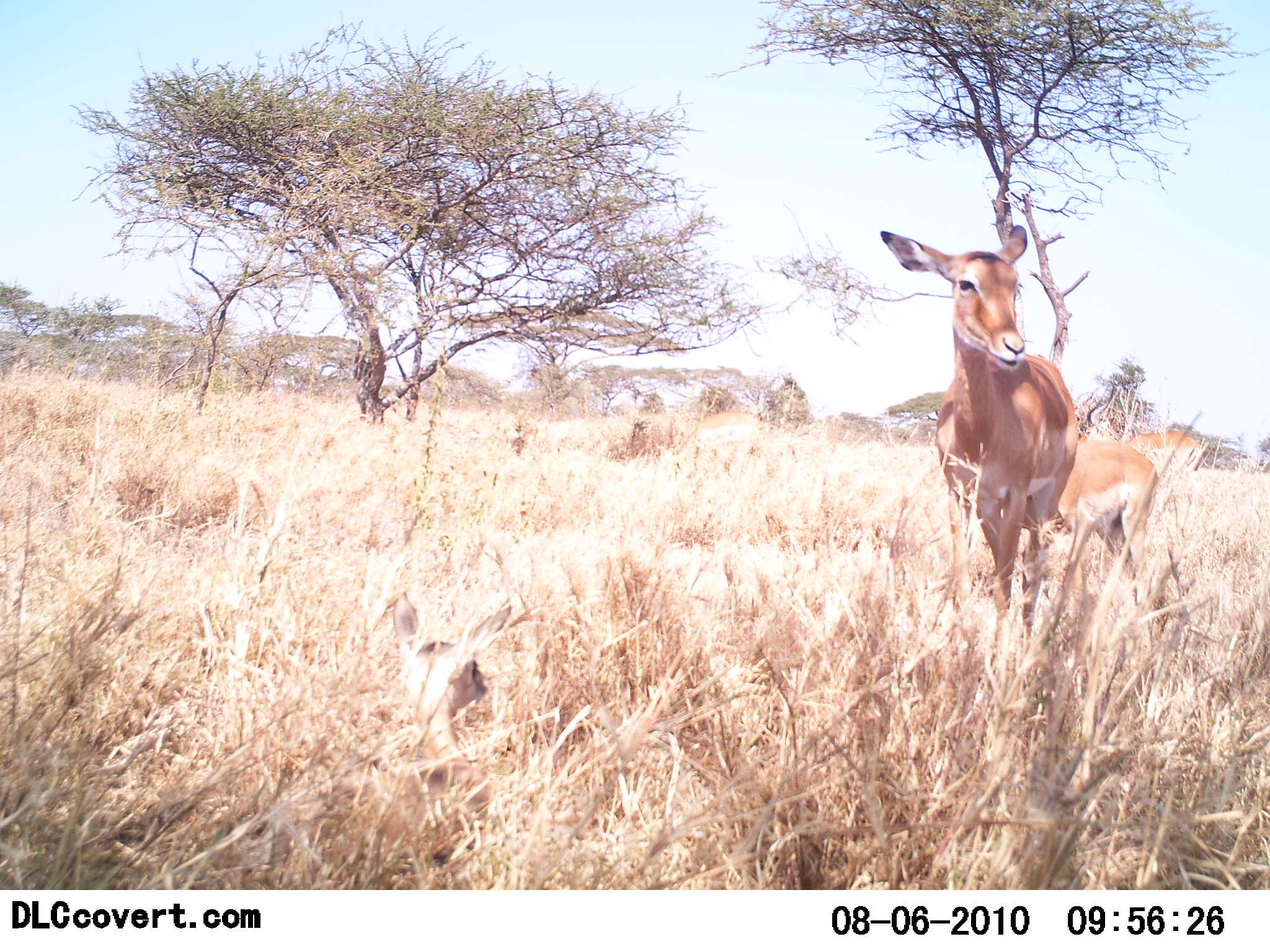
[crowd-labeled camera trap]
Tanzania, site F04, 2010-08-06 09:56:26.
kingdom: Animalia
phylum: Chordata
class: Mammalia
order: Artiodactyla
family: Bovidae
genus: Aepyceros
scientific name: Aepyceros melampus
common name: impala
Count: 3.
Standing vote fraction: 90%.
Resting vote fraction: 10%.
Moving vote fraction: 10%.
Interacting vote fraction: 0%.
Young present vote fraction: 50%.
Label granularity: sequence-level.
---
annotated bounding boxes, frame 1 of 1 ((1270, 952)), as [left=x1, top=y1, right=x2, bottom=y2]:
animal: [left=878, top=224, right=1081, bottom=678]; [left=237, top=590, right=513, bottom=891]; [left=1038, top=431, right=1159, bottom=640]; [left=1121, top=430, right=1204, bottom=527]